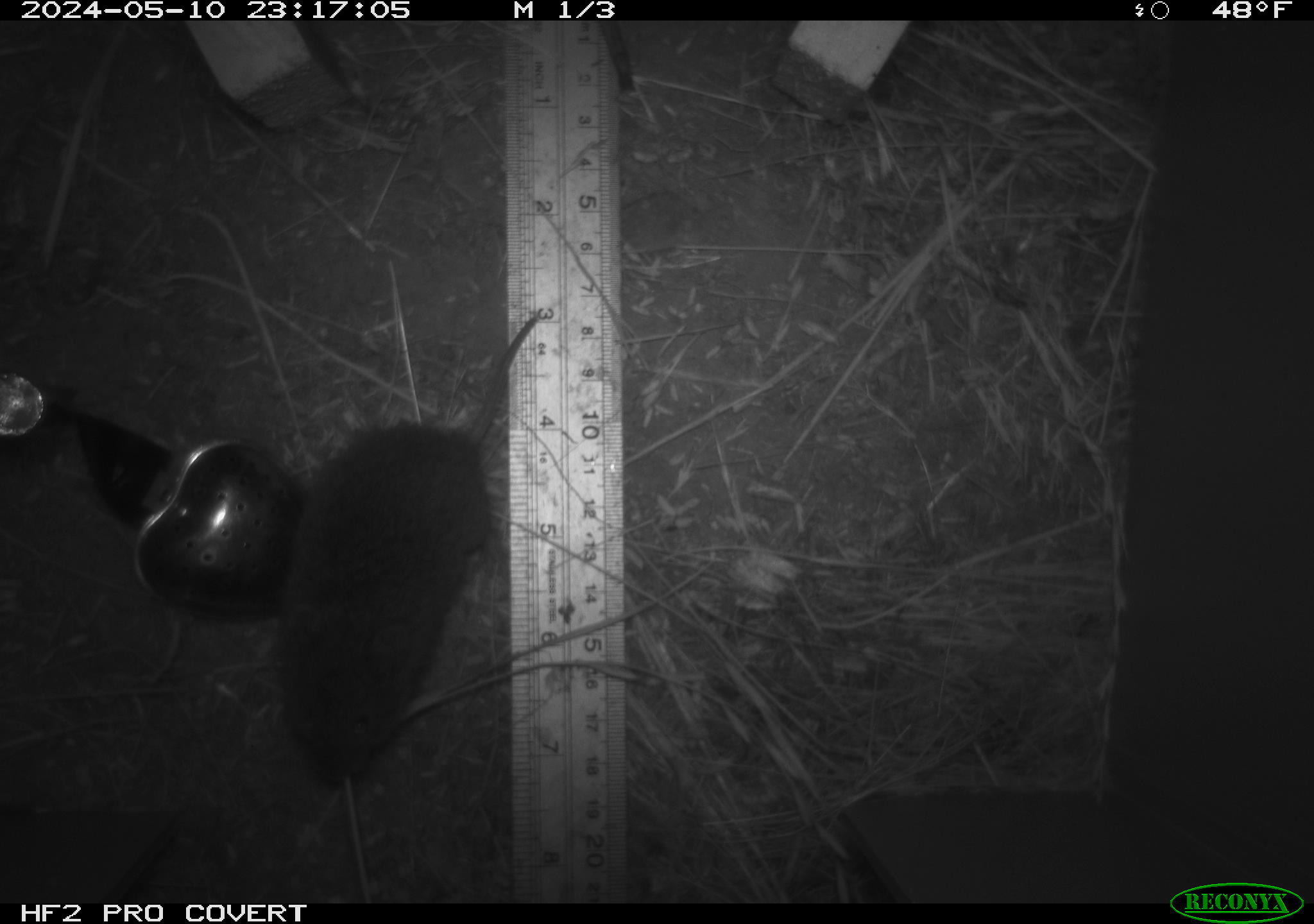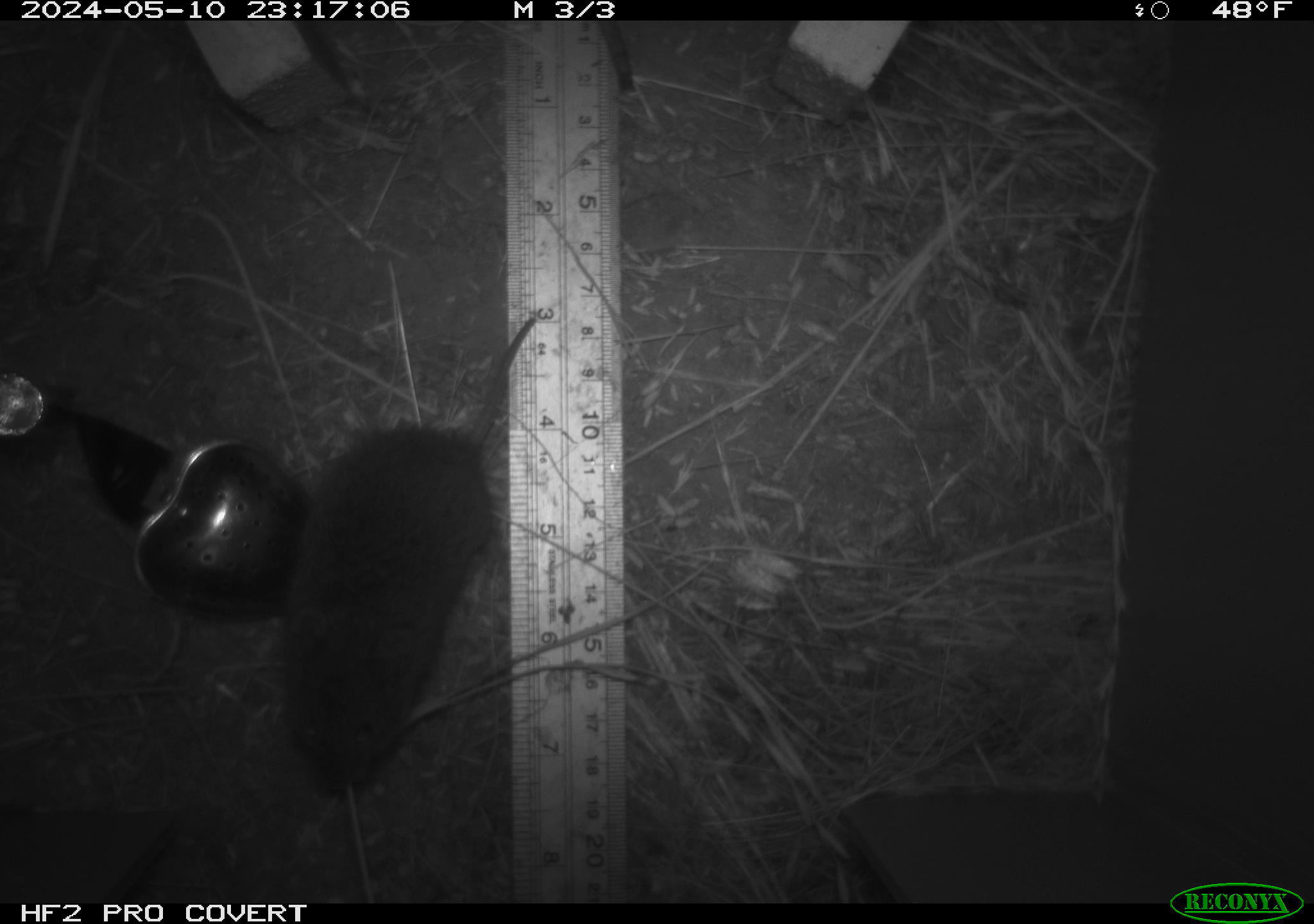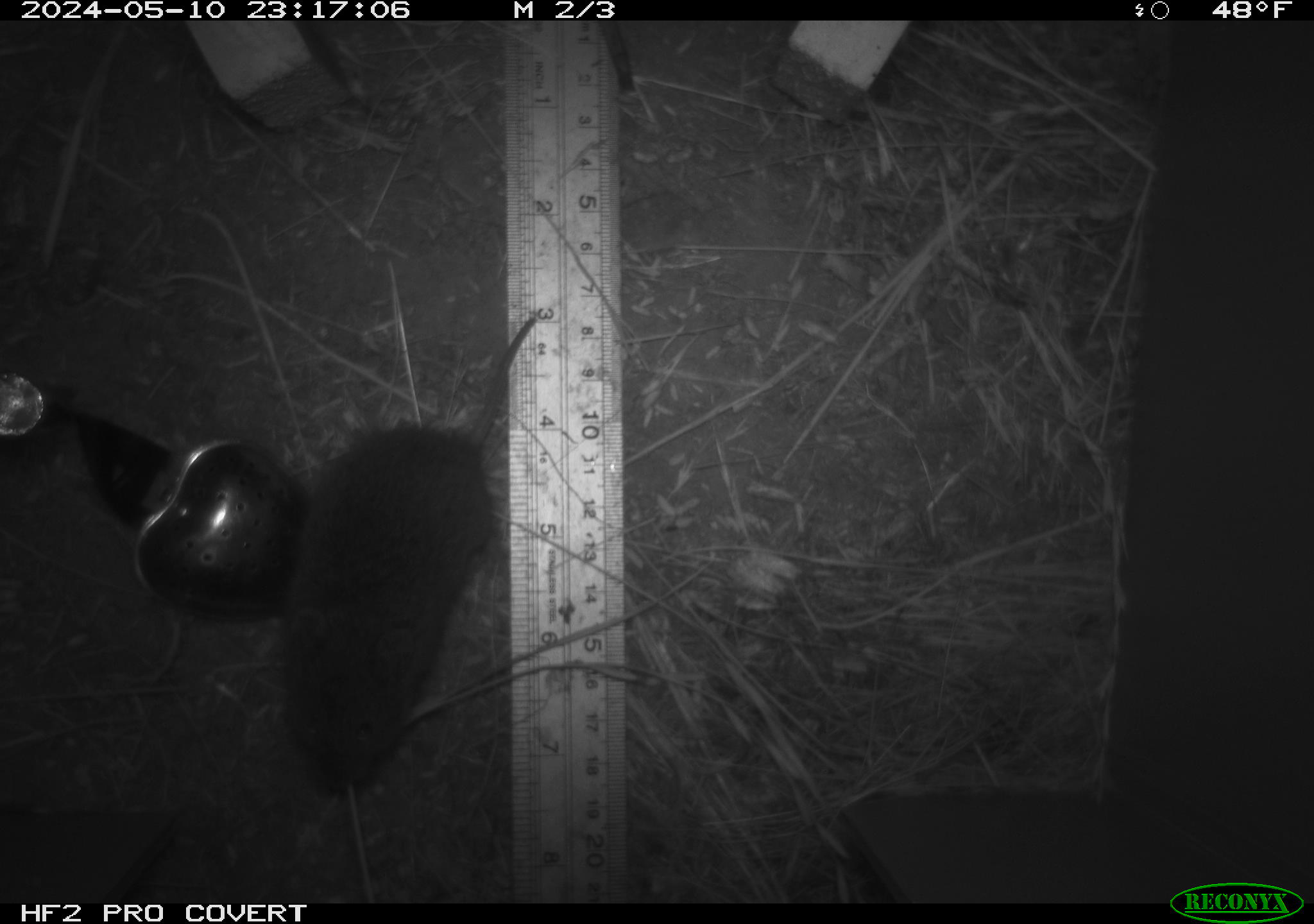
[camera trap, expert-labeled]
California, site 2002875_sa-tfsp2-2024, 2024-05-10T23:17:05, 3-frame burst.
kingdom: Animalia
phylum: Chordata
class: Mammalia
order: Rodentia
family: Cricetidae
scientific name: Arvicolinae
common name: voles, lemmings, and muskrats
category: arvicolinae subfamily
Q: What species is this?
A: Arvicolinae subfamily (voles, lemmings, and muskrats) (Arvicolinae).